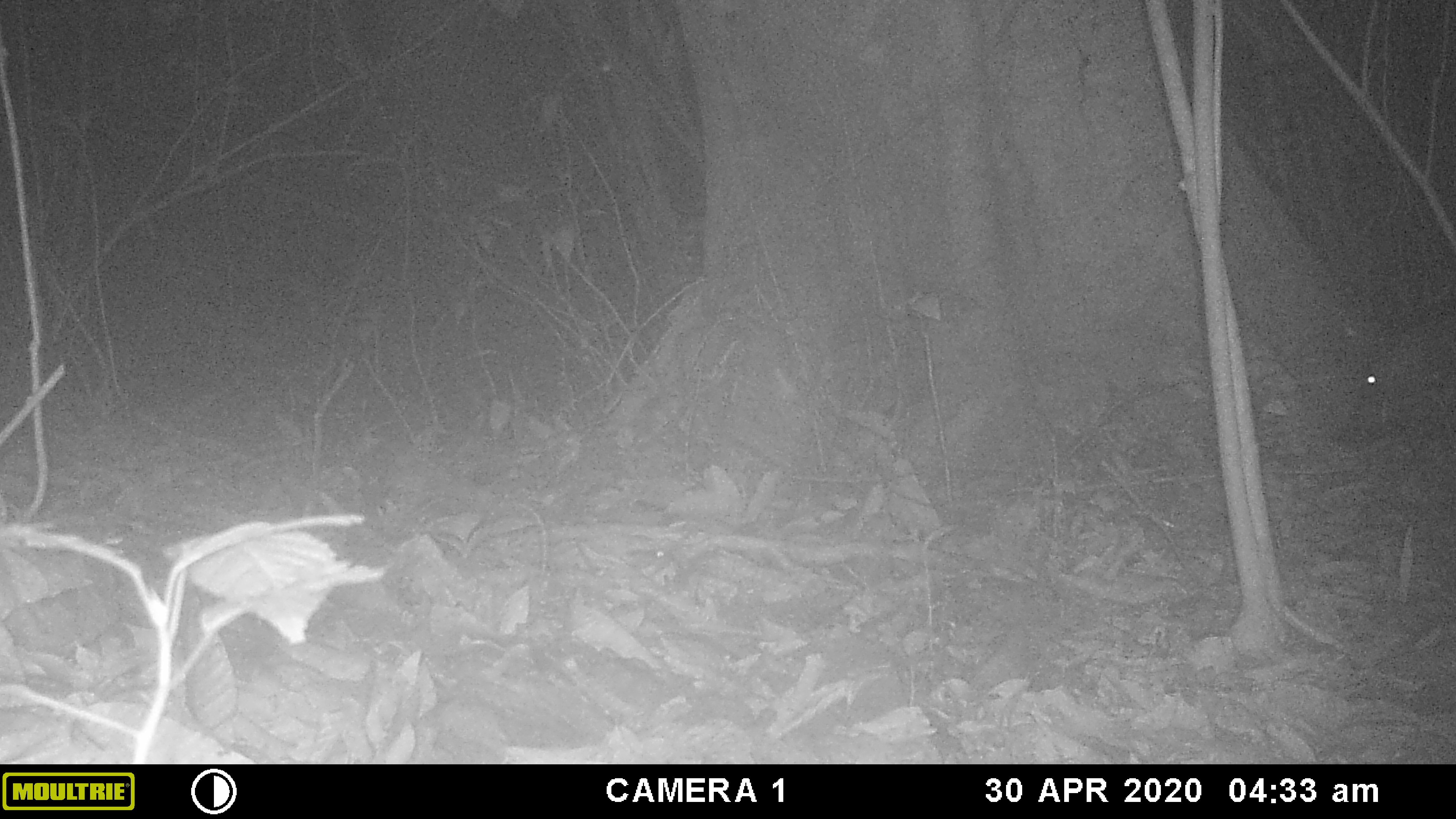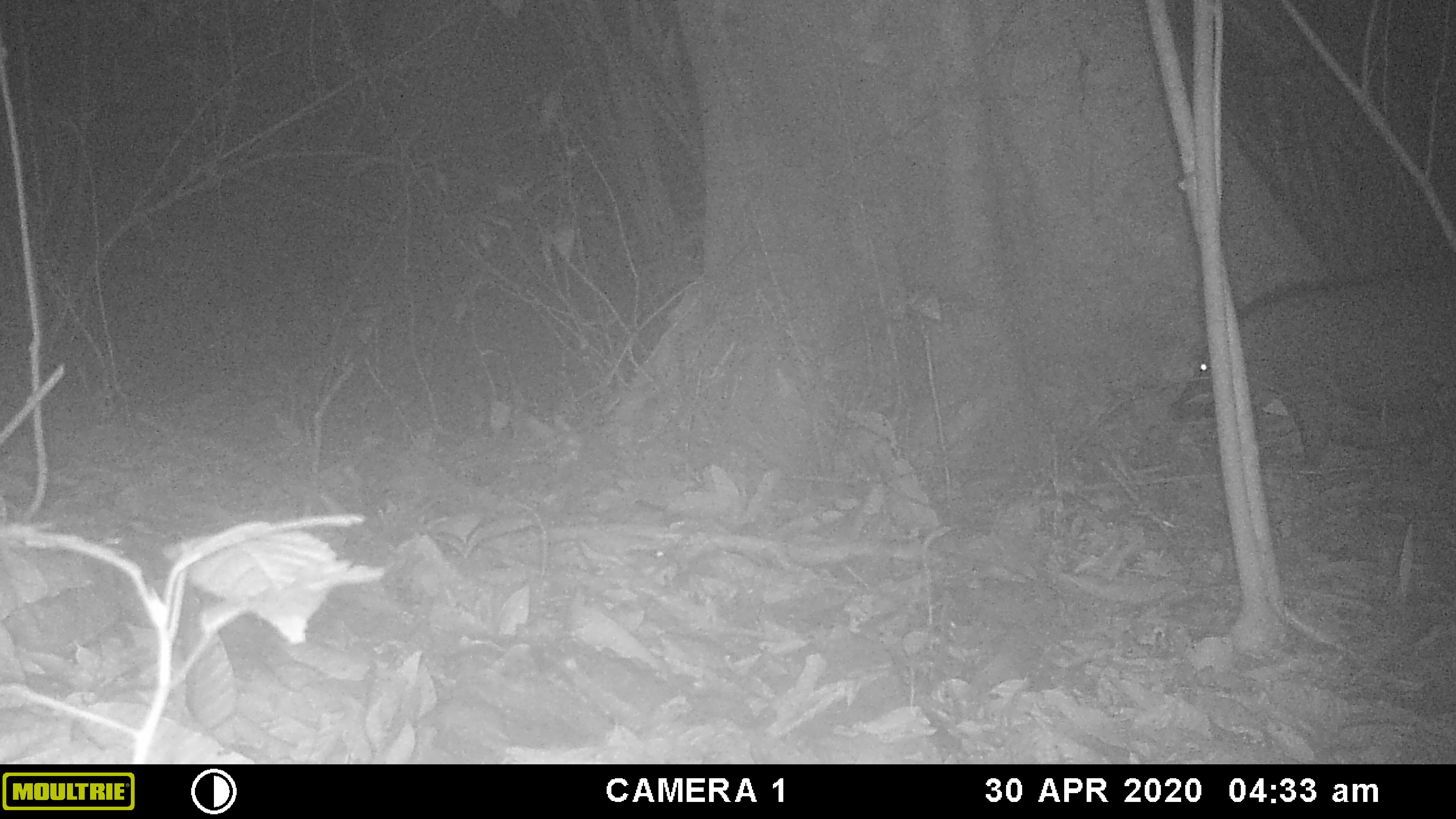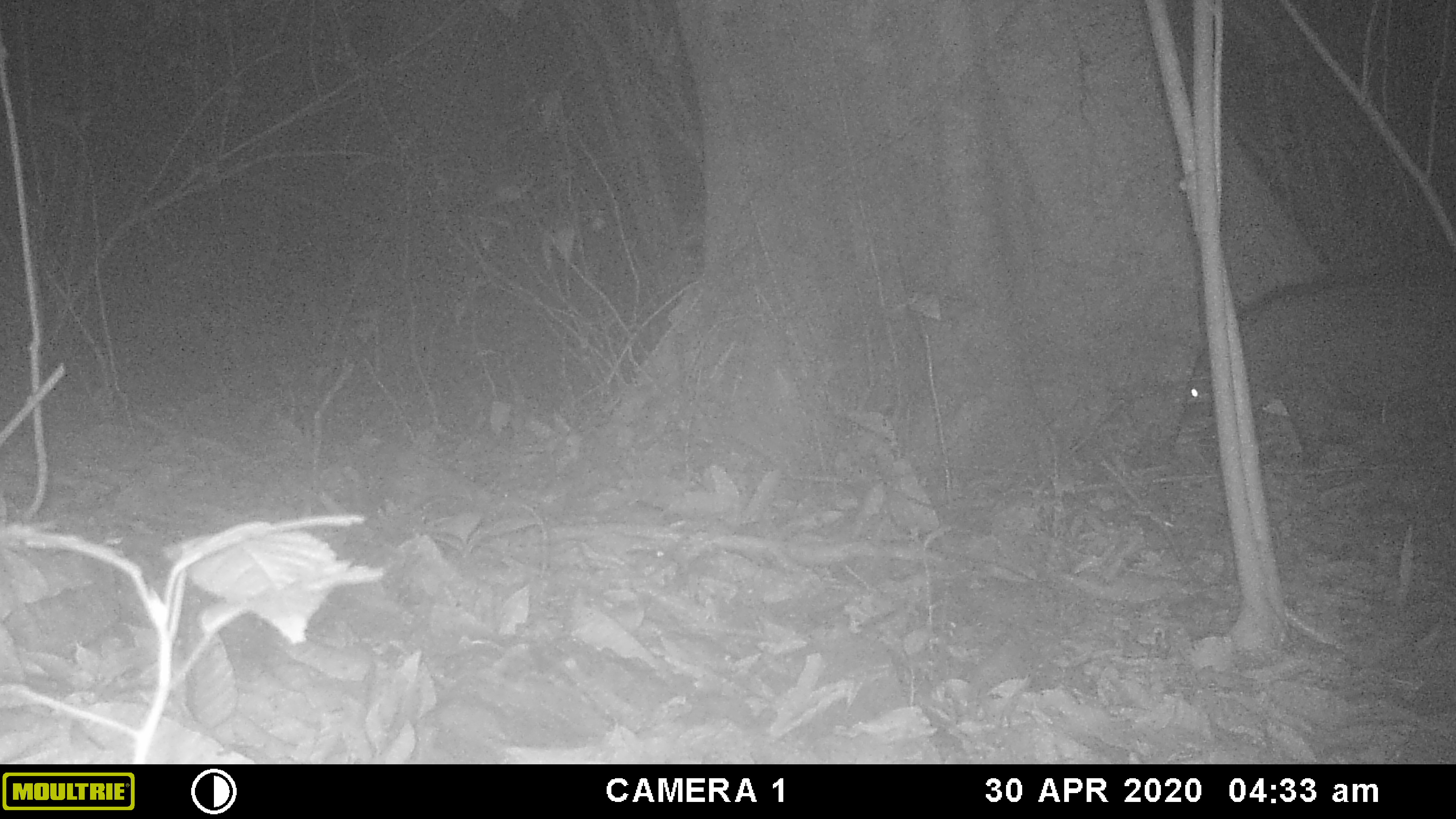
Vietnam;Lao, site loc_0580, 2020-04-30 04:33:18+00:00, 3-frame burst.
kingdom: Animalia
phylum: Chordata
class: Mammalia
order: Artiodactyla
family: Suidae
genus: Sus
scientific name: Sus scrofa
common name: eurasian wild pig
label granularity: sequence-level